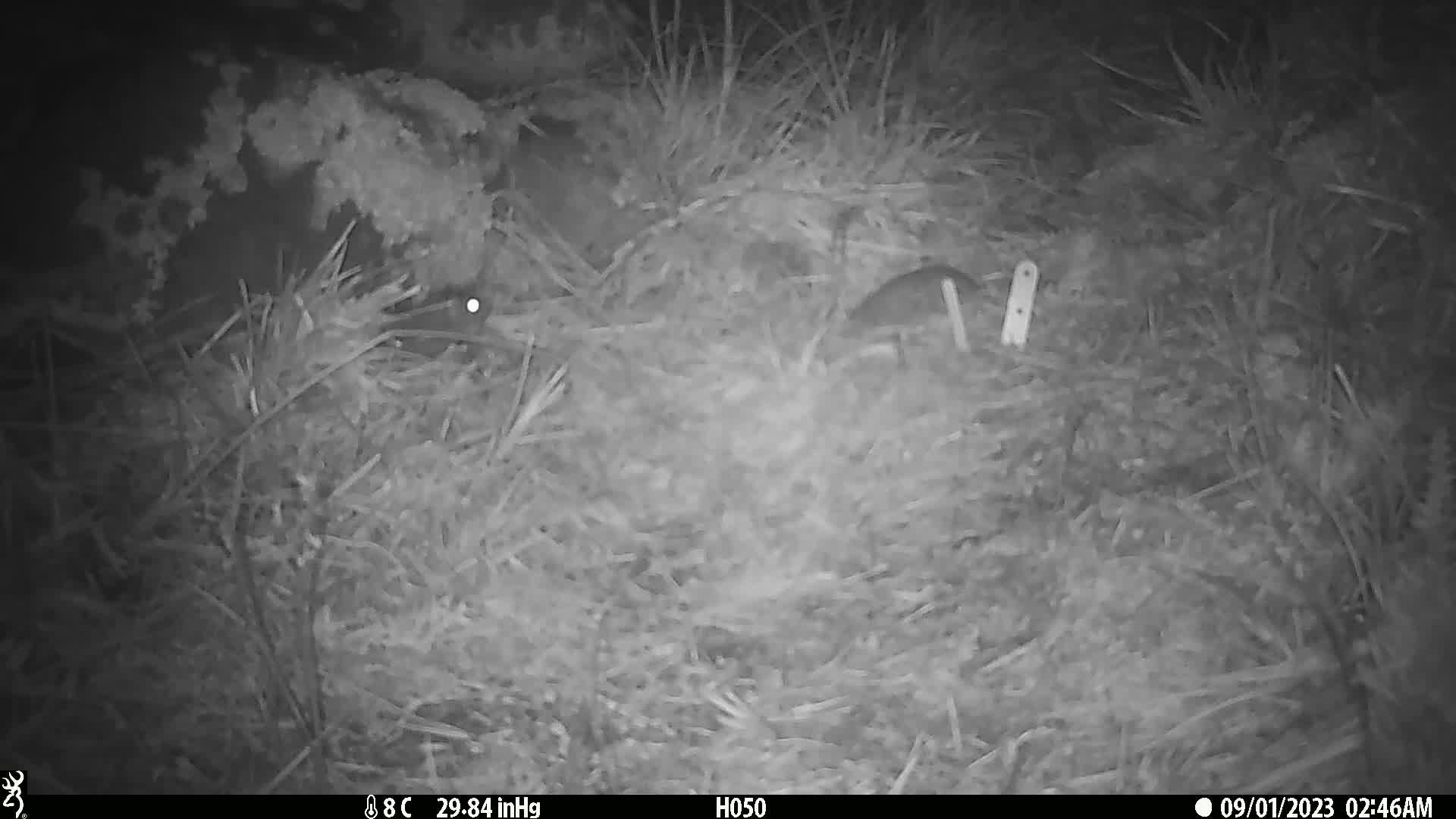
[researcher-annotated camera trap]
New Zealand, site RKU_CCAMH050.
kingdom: Animalia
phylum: Chordata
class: Mammalia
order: Rodentia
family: Muridae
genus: Rattus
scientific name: Rattus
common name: rat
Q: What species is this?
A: Rat (Rattus).